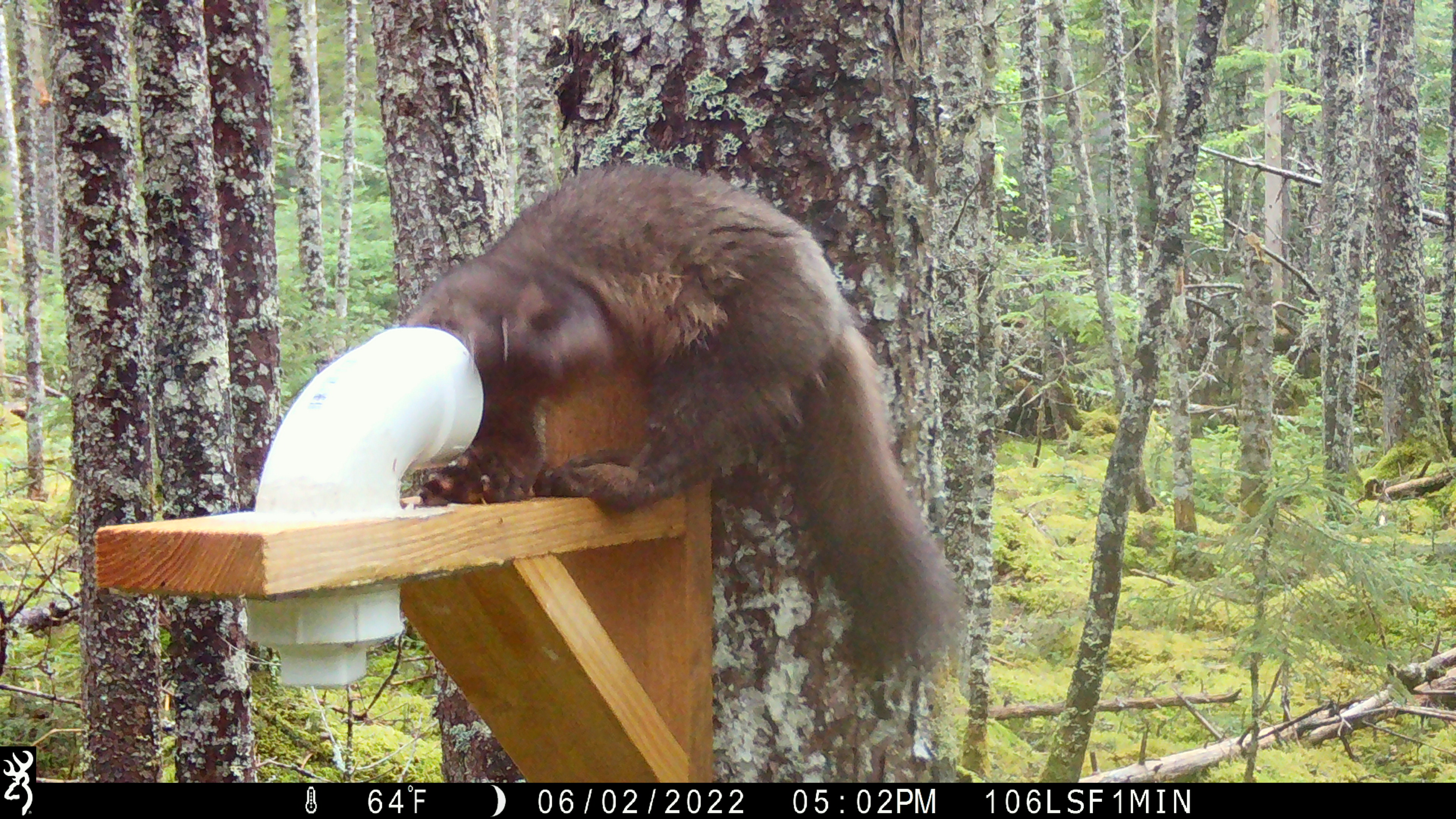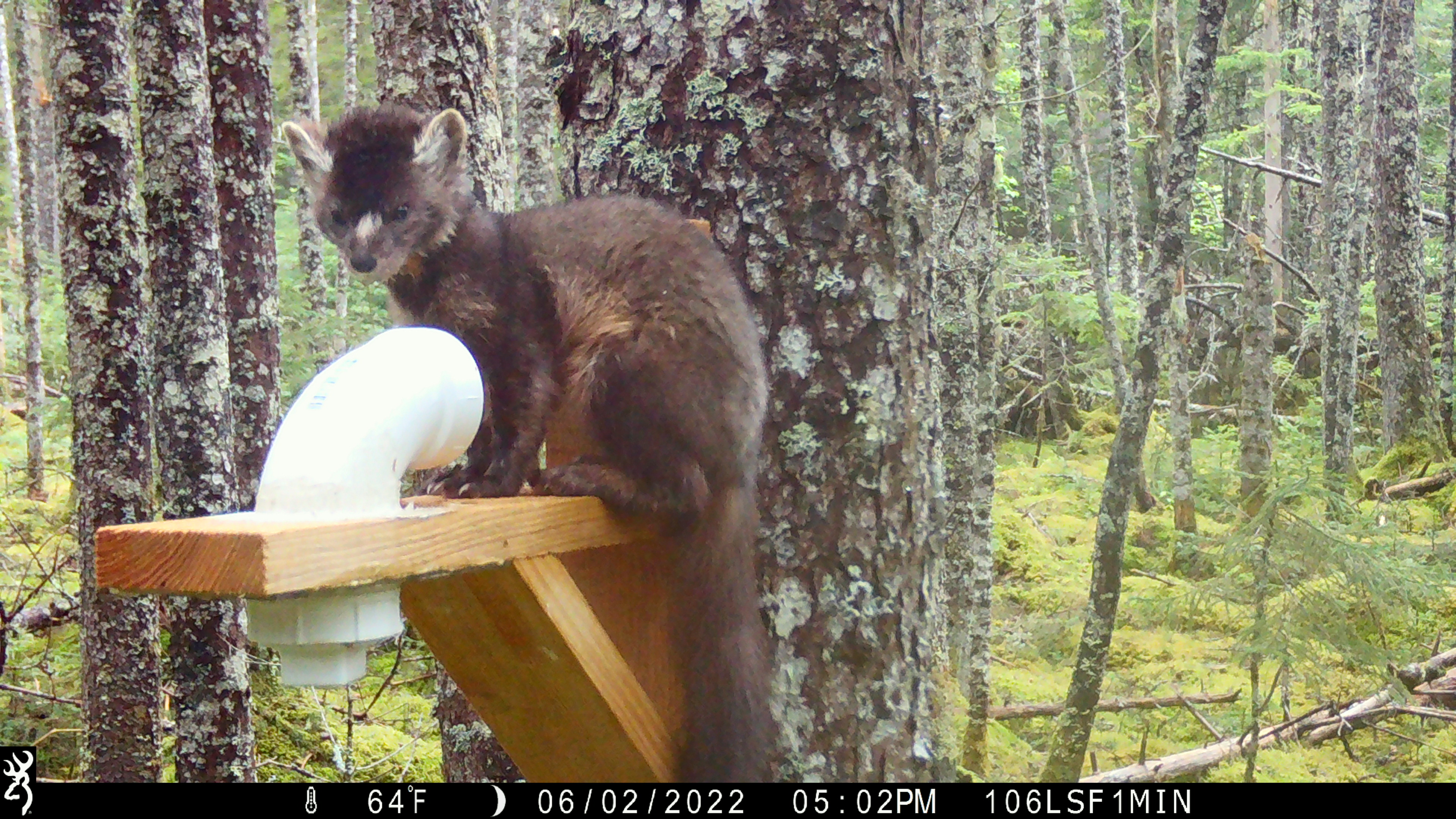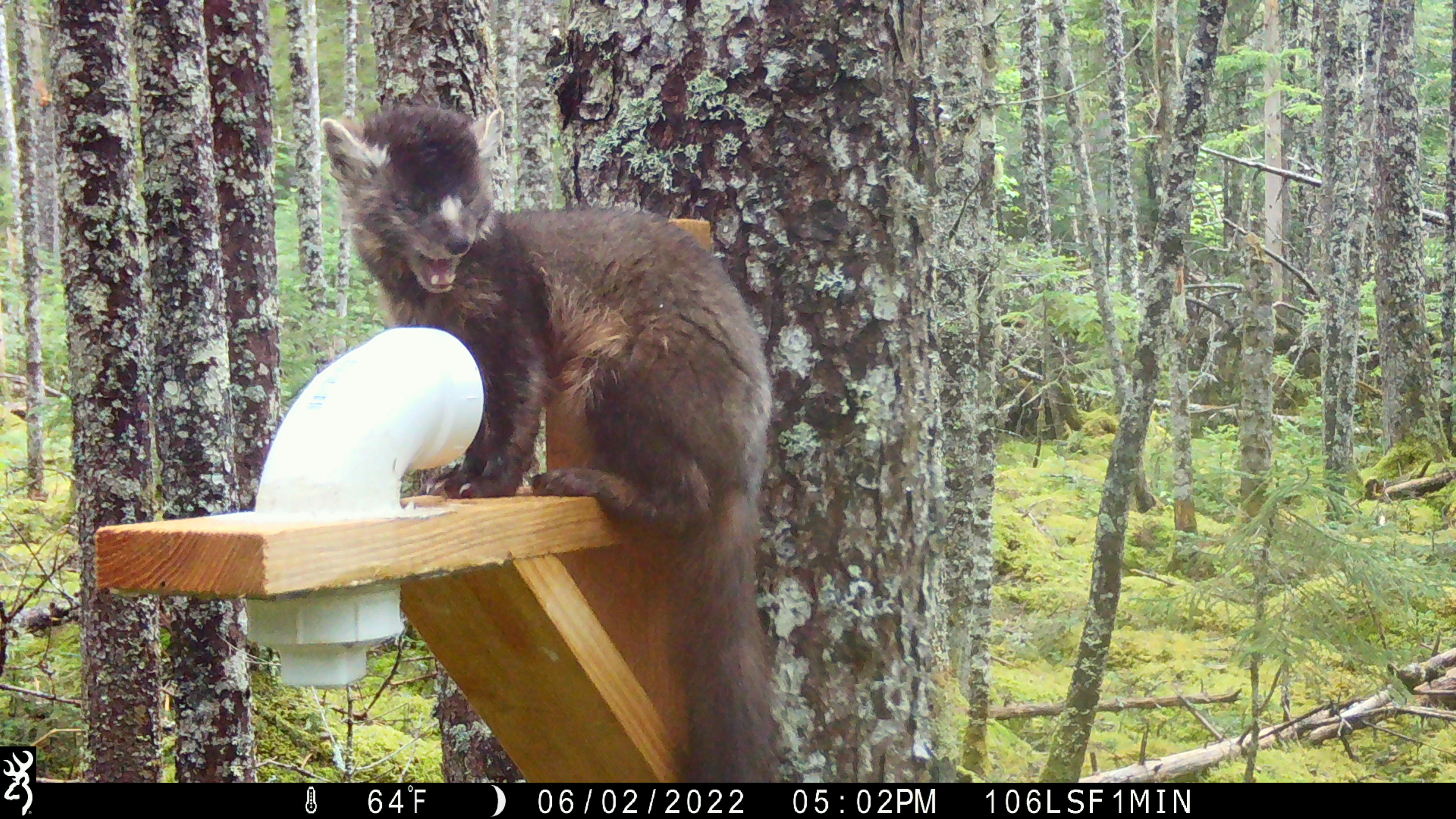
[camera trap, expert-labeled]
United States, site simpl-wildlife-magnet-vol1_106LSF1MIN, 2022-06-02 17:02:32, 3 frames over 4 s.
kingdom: Animalia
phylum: Chordata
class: Mammalia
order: Carnivora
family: Mustelidae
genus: Martes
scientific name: Martes americana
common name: american marten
American marten (Martes americana).